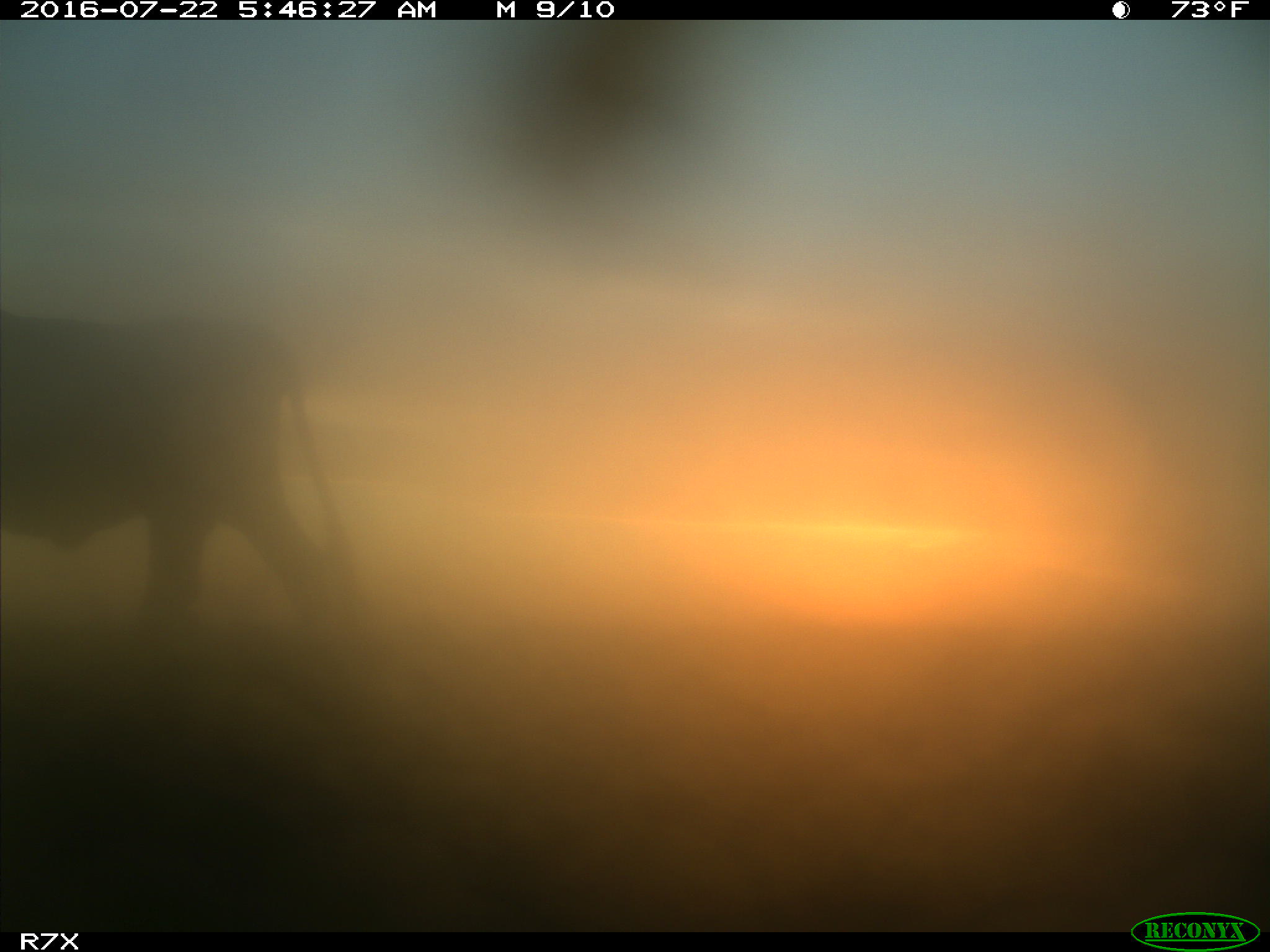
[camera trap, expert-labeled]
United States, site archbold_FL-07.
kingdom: Animalia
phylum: Chordata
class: Mammalia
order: Artiodactyla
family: Bovidae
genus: Bos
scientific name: Bos taurus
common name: domestic cow